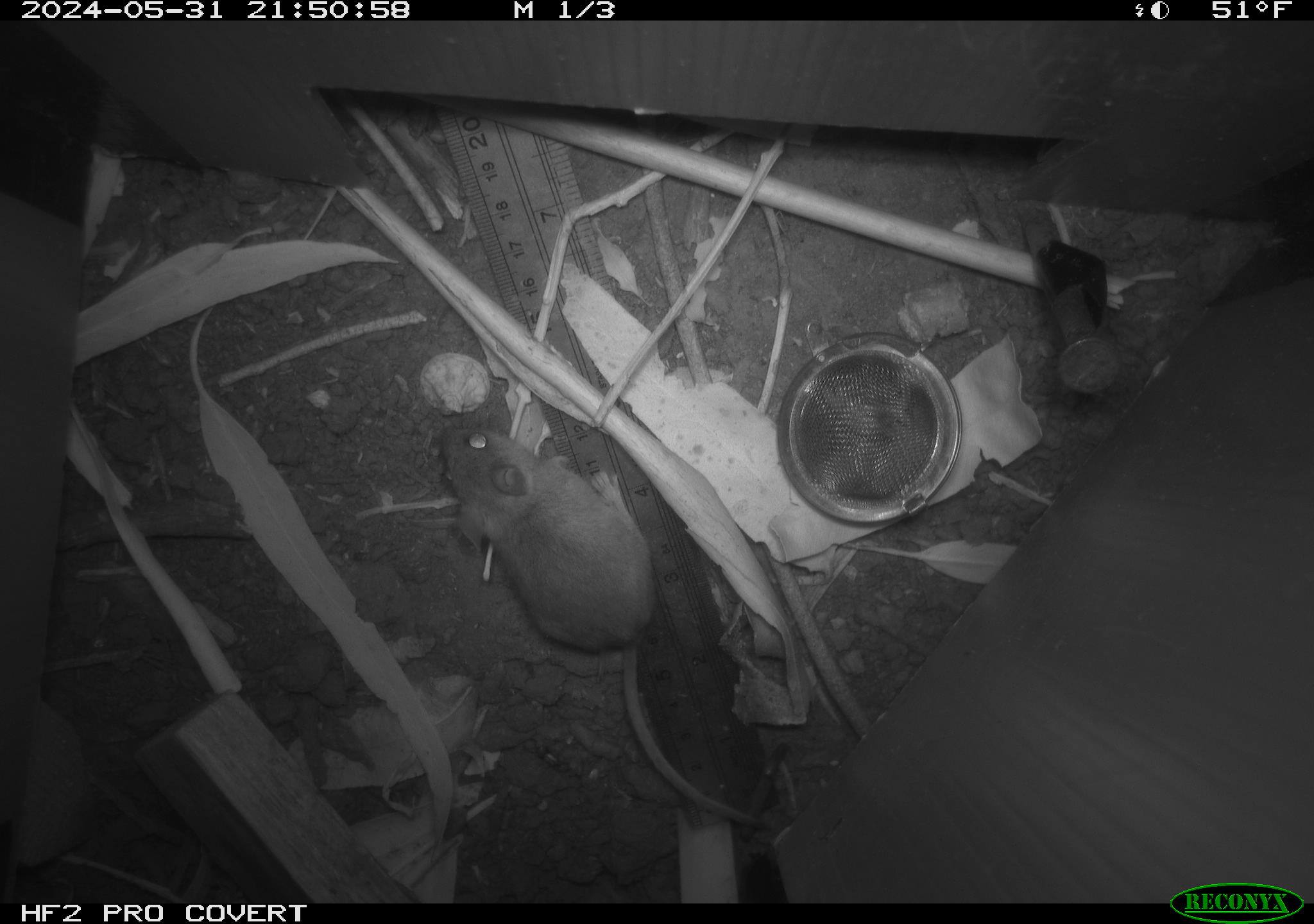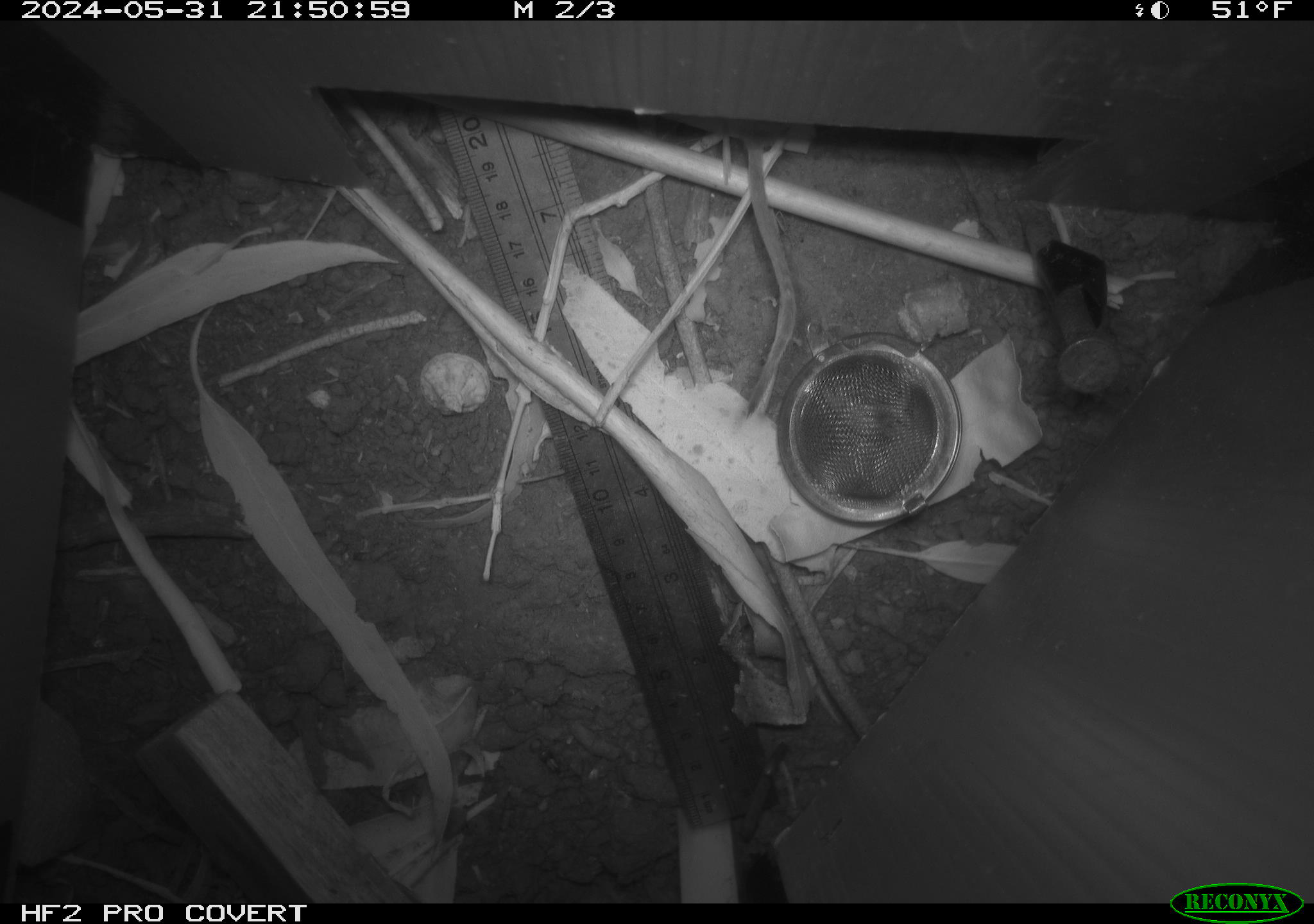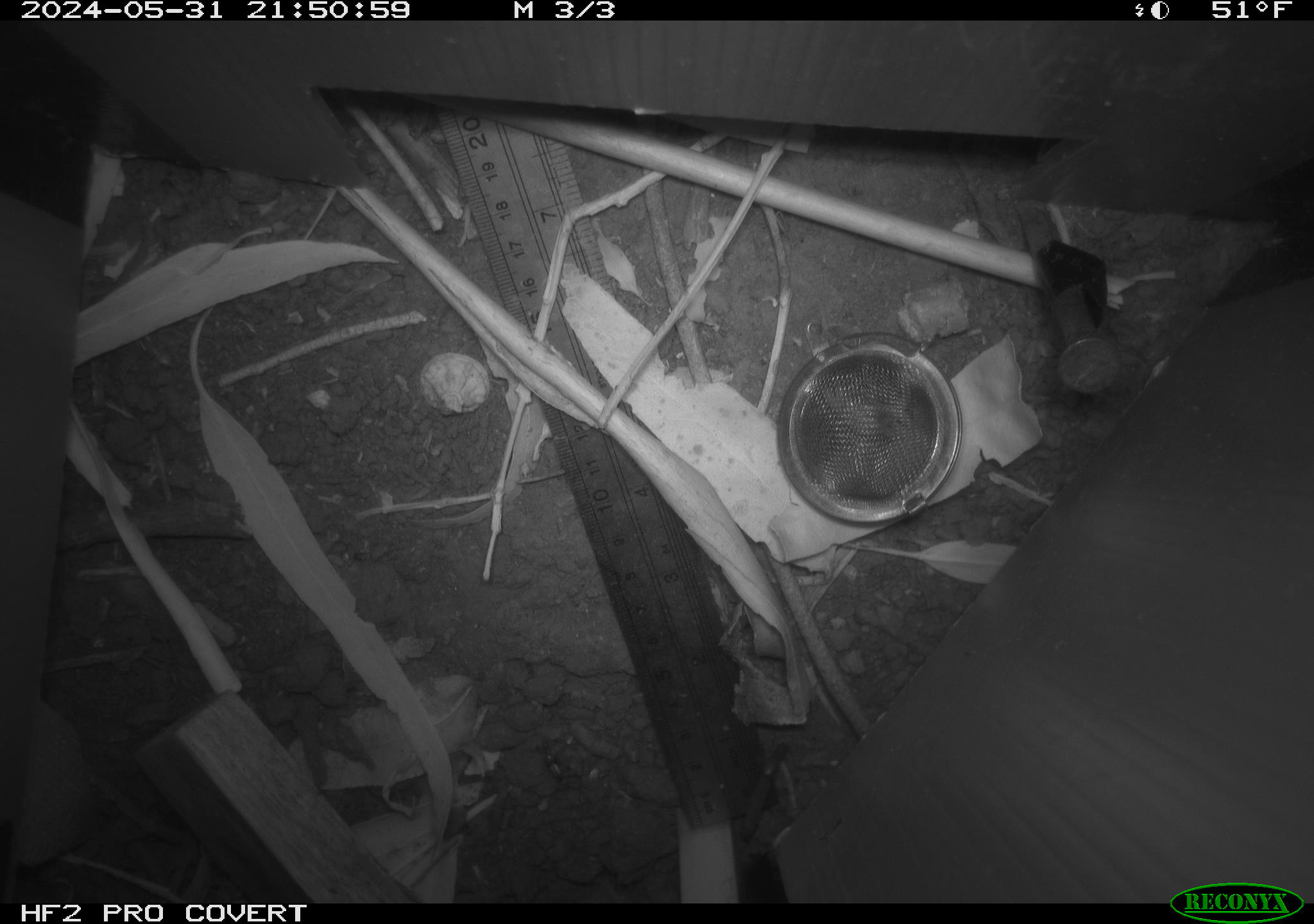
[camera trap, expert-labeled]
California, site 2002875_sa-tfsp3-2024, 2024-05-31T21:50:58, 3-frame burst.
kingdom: Animalia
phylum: Chordata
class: Mammalia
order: Rodentia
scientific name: Rodentia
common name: rodent